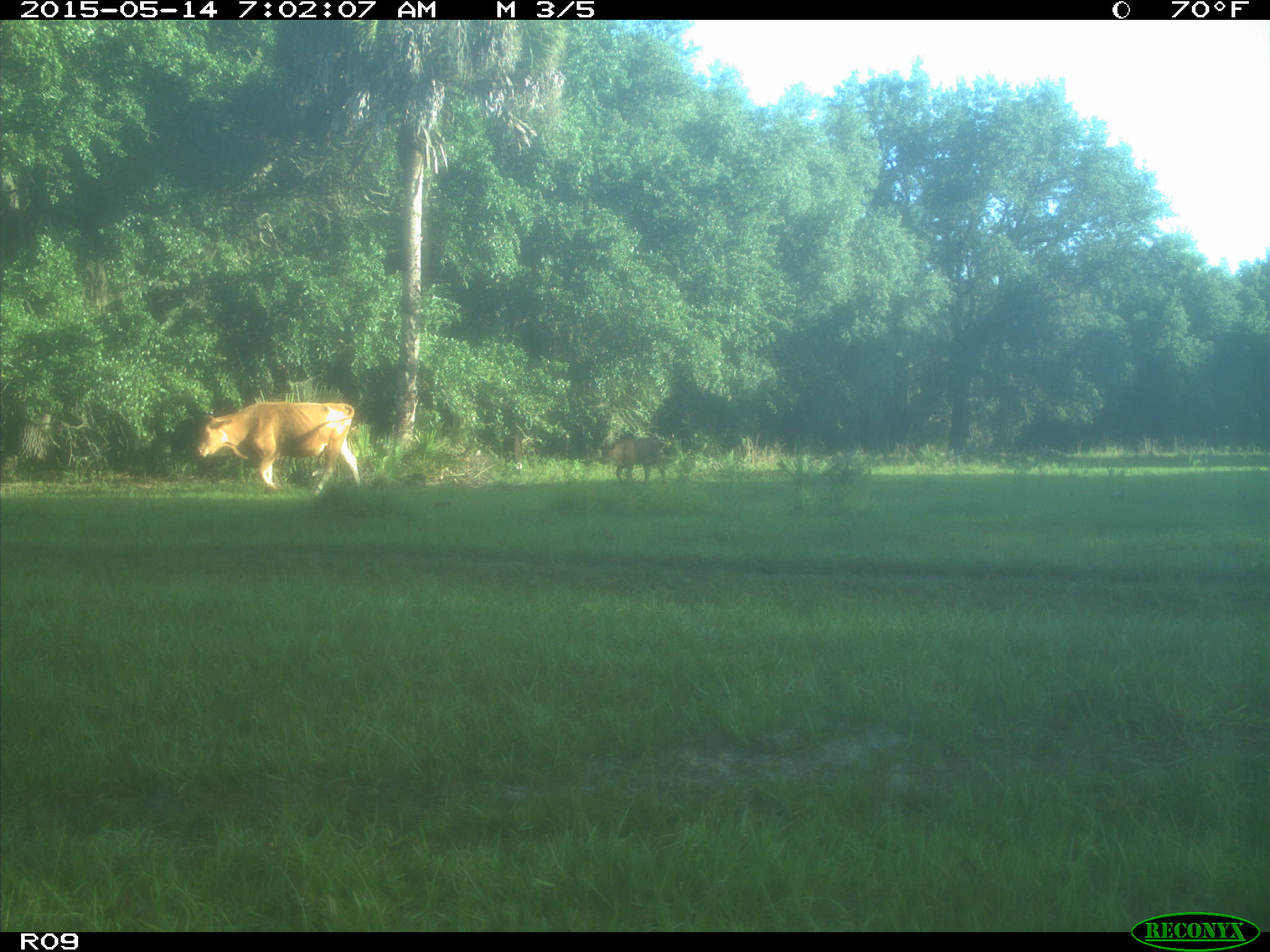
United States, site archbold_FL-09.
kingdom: Animalia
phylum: Chordata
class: Mammalia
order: Artiodactyla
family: Bovidae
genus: Bos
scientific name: Bos taurus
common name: domestic cow